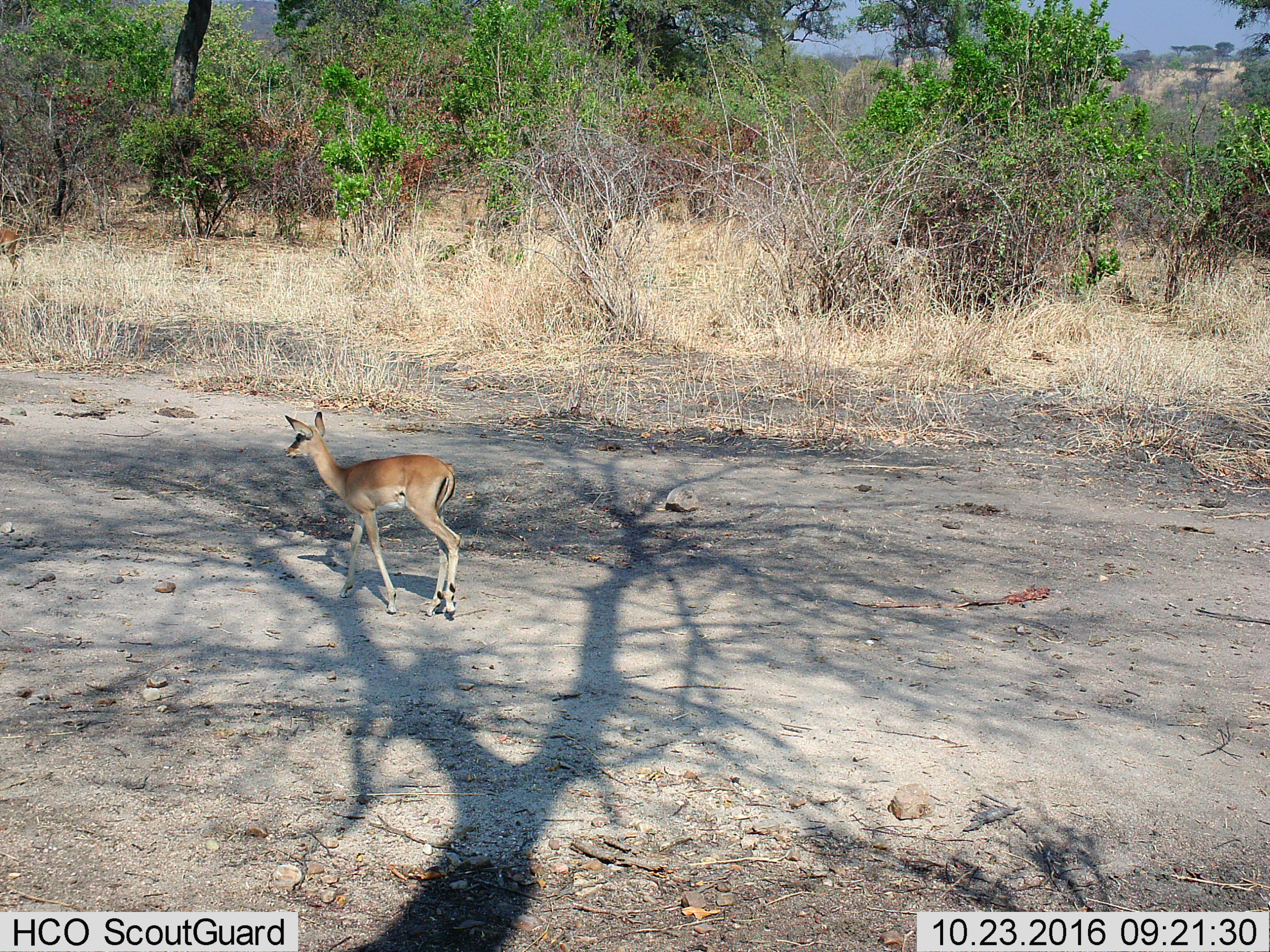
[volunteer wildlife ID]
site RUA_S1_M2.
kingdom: Animalia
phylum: Chordata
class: Mammalia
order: Artiodactyla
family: Bovidae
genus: Aepyceros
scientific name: Aepyceros melampus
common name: impala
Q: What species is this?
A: Impala (Aepyceros melampus).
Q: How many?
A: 1.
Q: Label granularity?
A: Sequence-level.